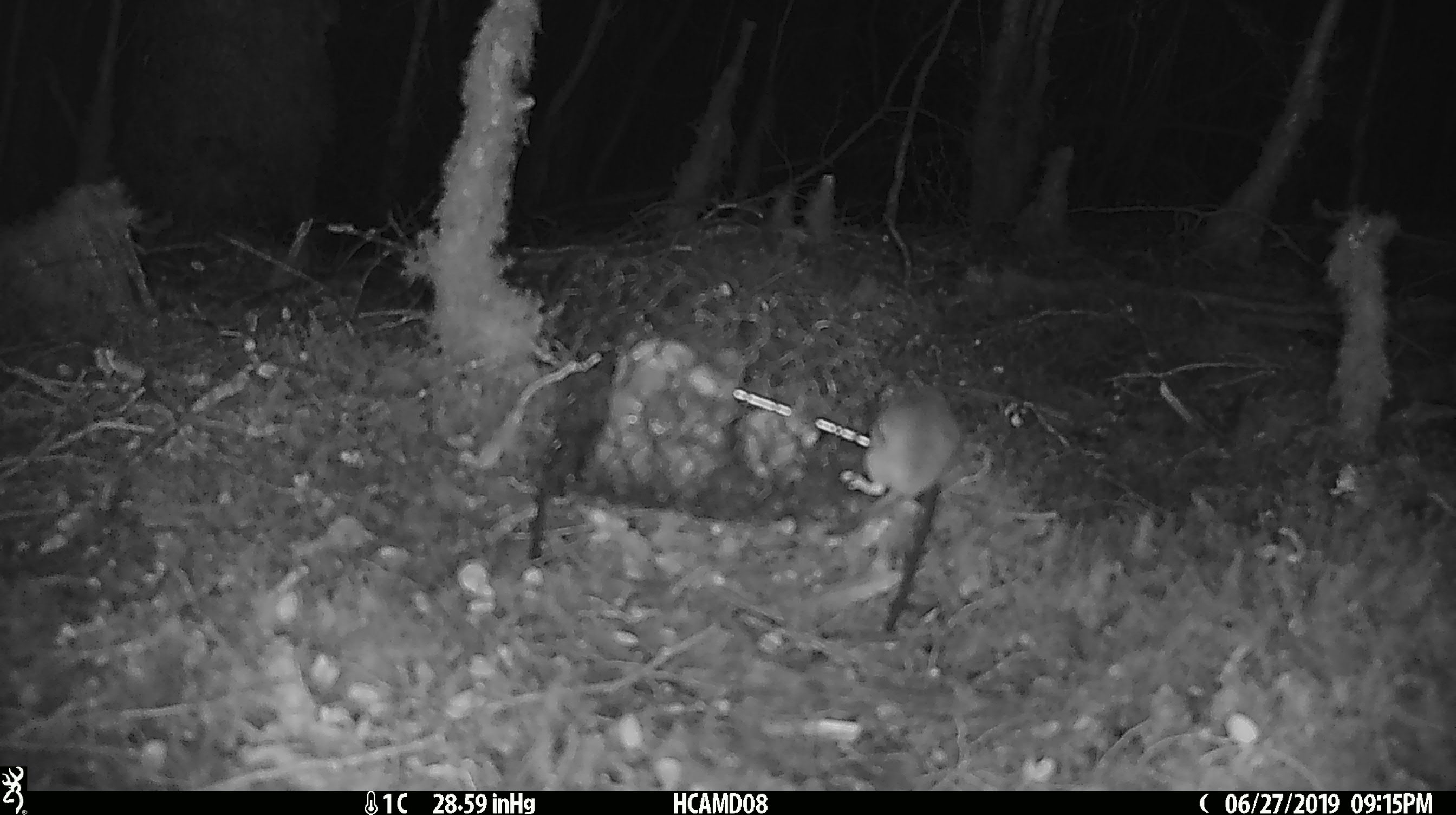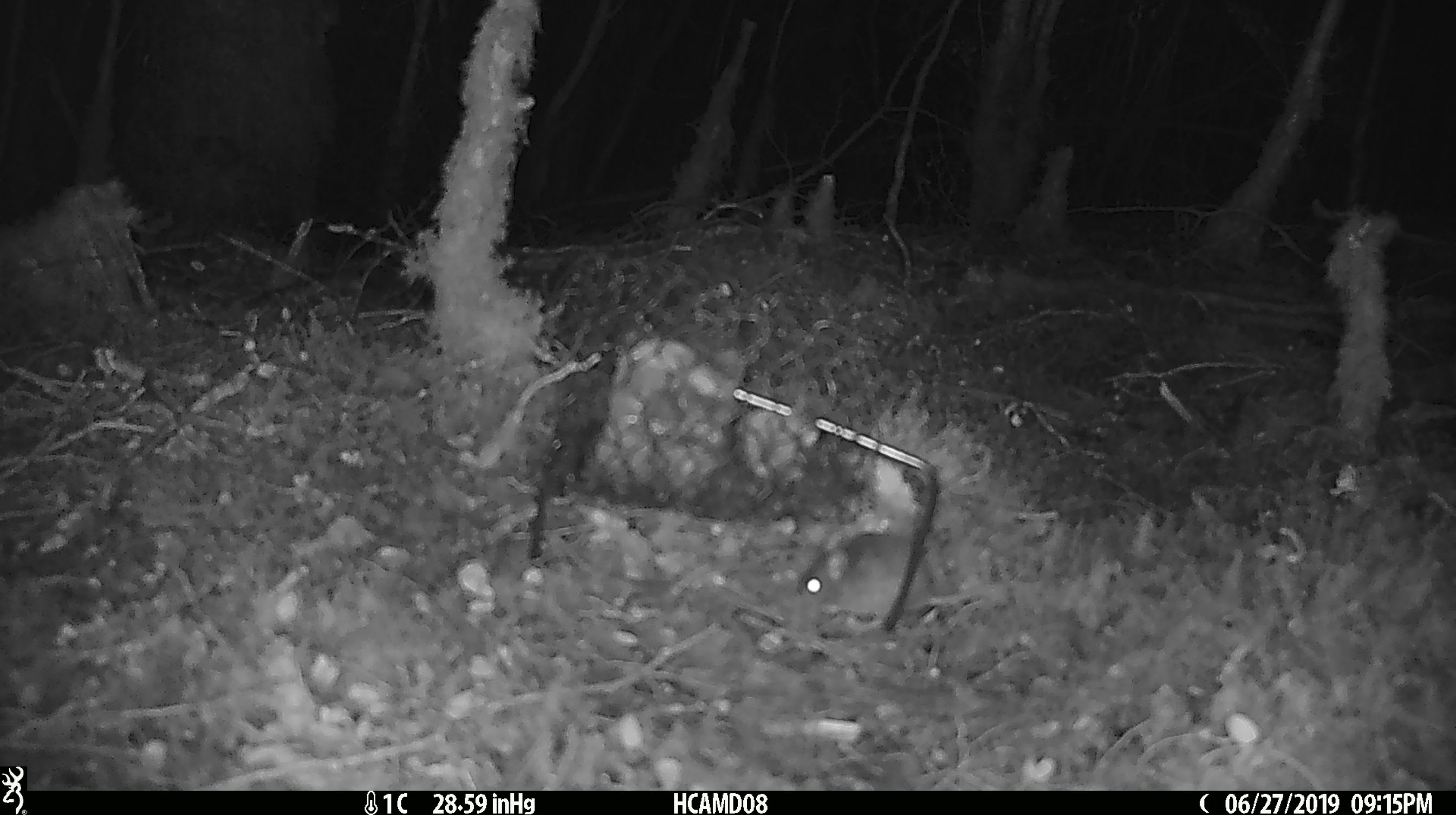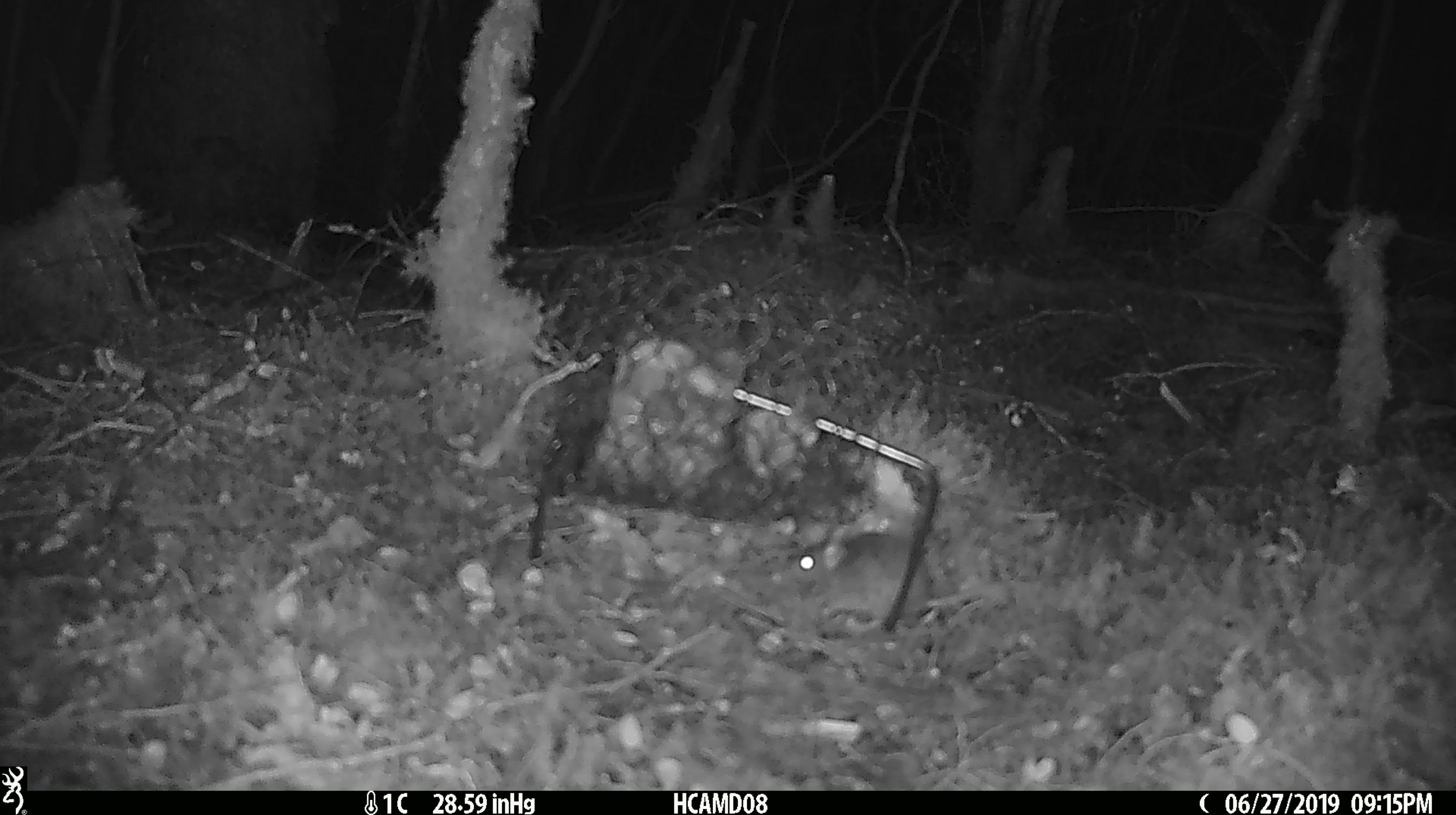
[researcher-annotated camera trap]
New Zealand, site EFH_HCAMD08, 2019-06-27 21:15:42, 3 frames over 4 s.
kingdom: Animalia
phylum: Chordata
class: Mammalia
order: Rodentia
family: Muridae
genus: Mus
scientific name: Mus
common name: mouse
Mouse (Mus).